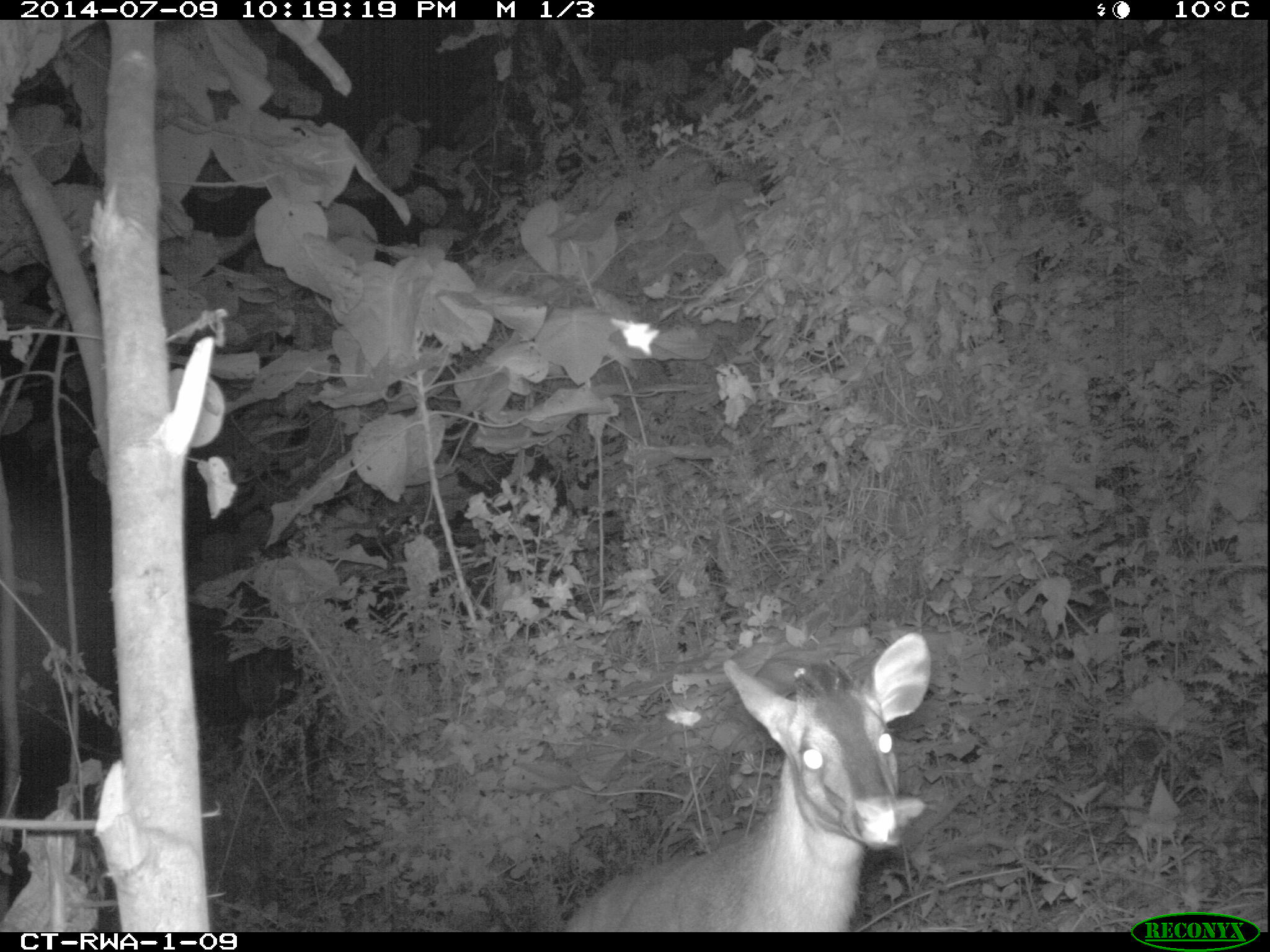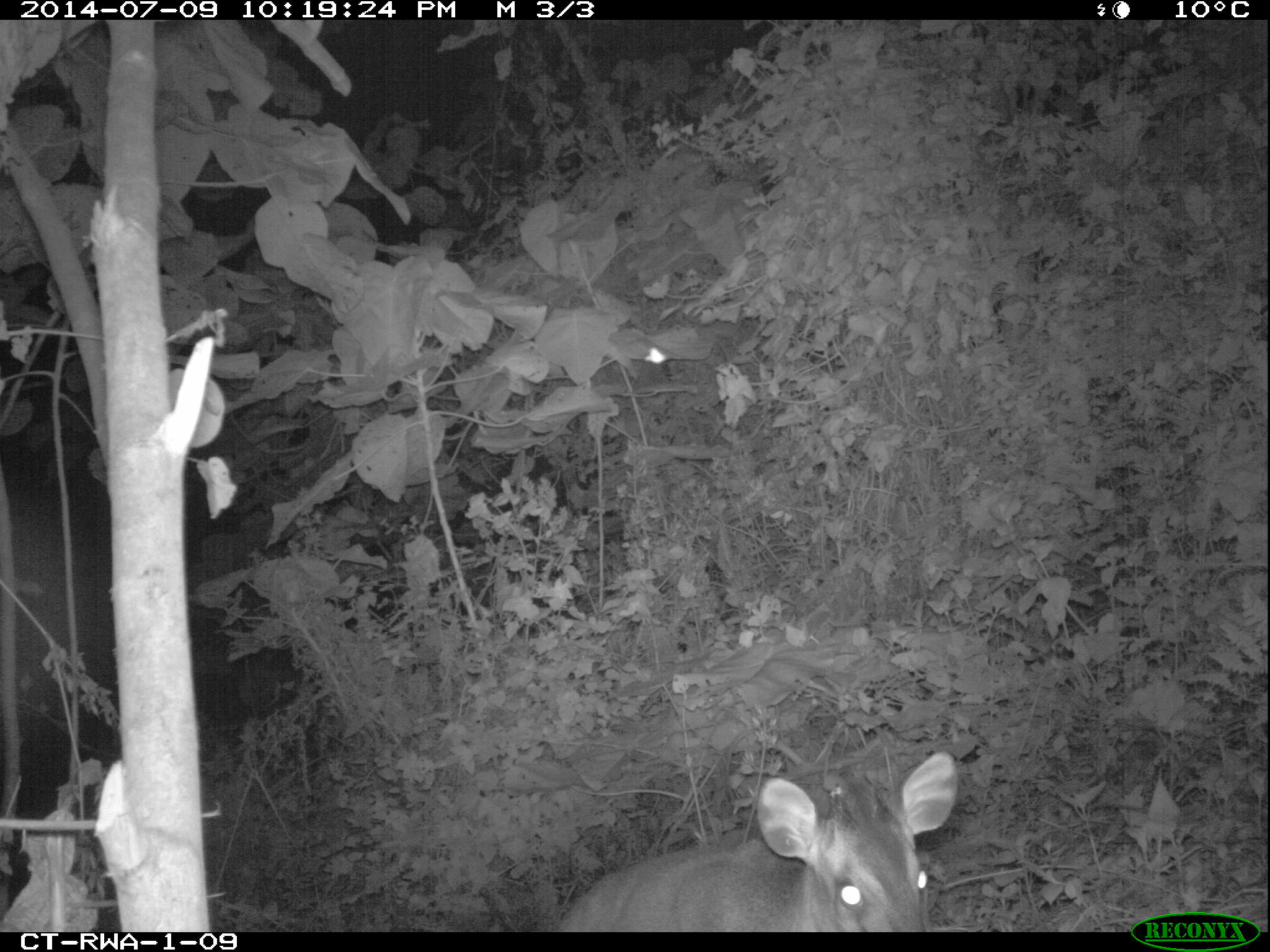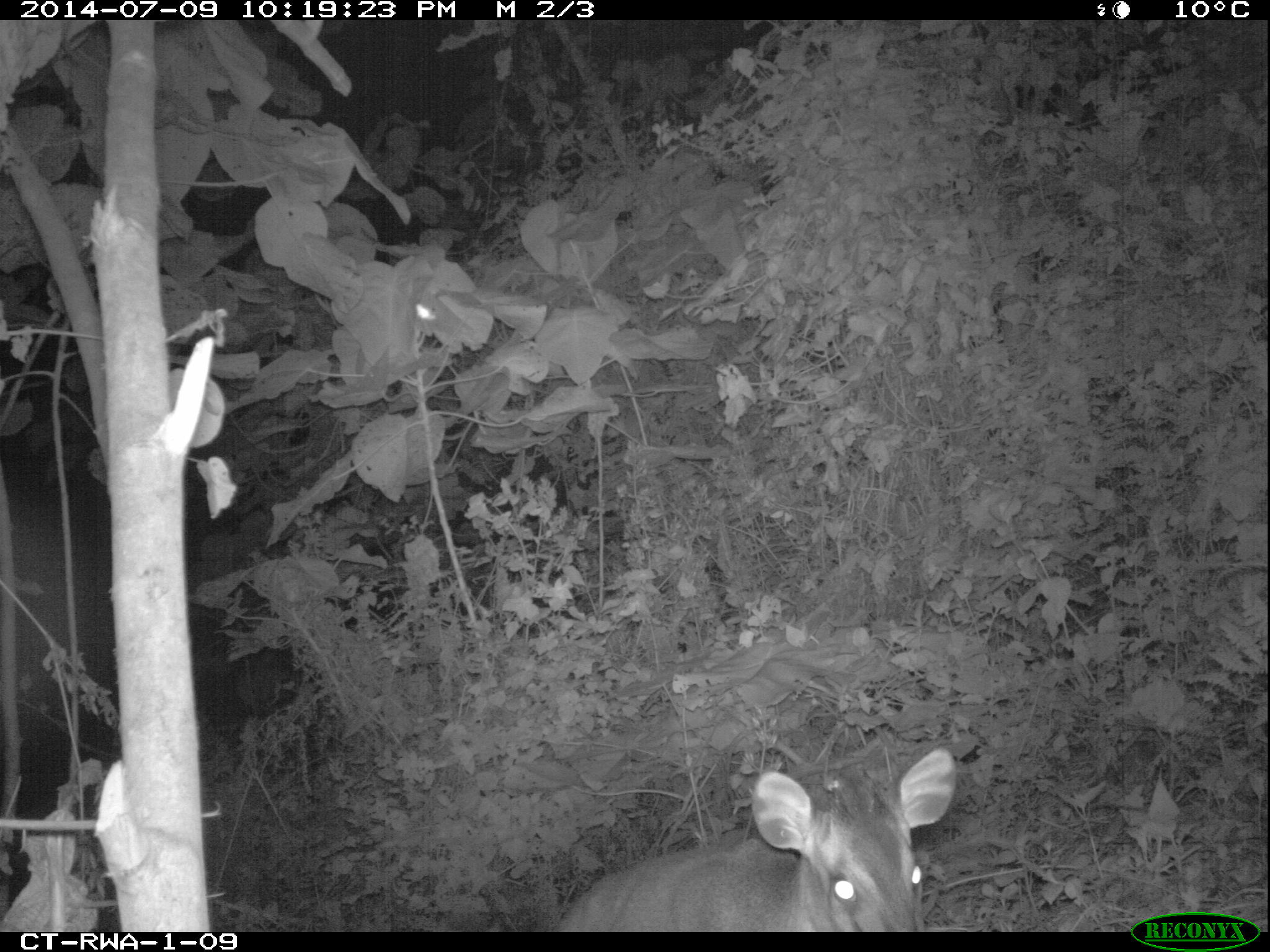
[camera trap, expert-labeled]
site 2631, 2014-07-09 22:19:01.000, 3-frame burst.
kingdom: Animalia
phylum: Chordata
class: Mammalia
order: Artiodactyla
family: Bovidae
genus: Cephalophus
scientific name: Cephalophus nigrifrons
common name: black-fronted duiker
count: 1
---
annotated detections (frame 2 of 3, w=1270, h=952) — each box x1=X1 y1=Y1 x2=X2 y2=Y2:
cephalophus nigrifrons: x1=553 y1=752 x2=956 y2=930